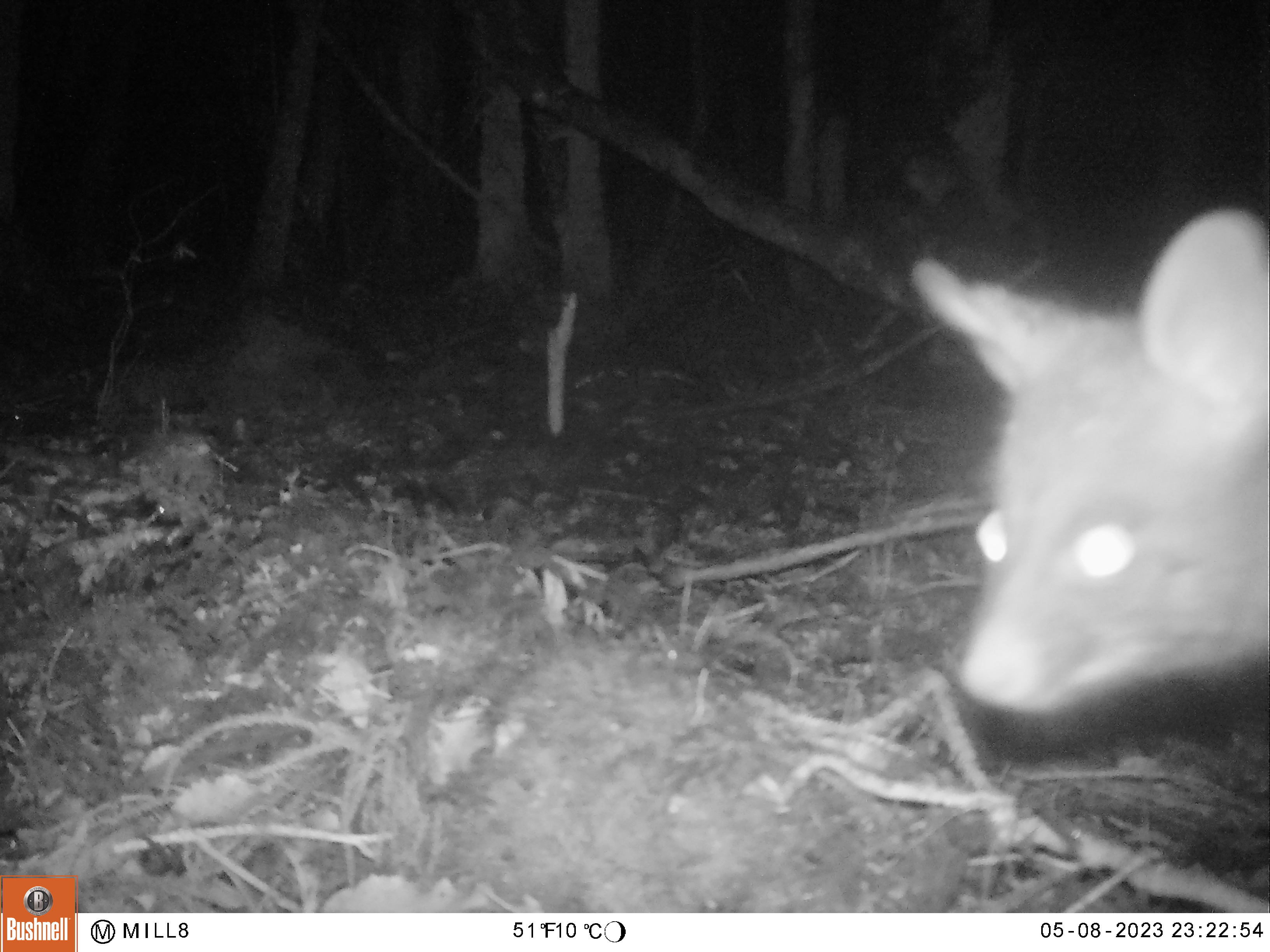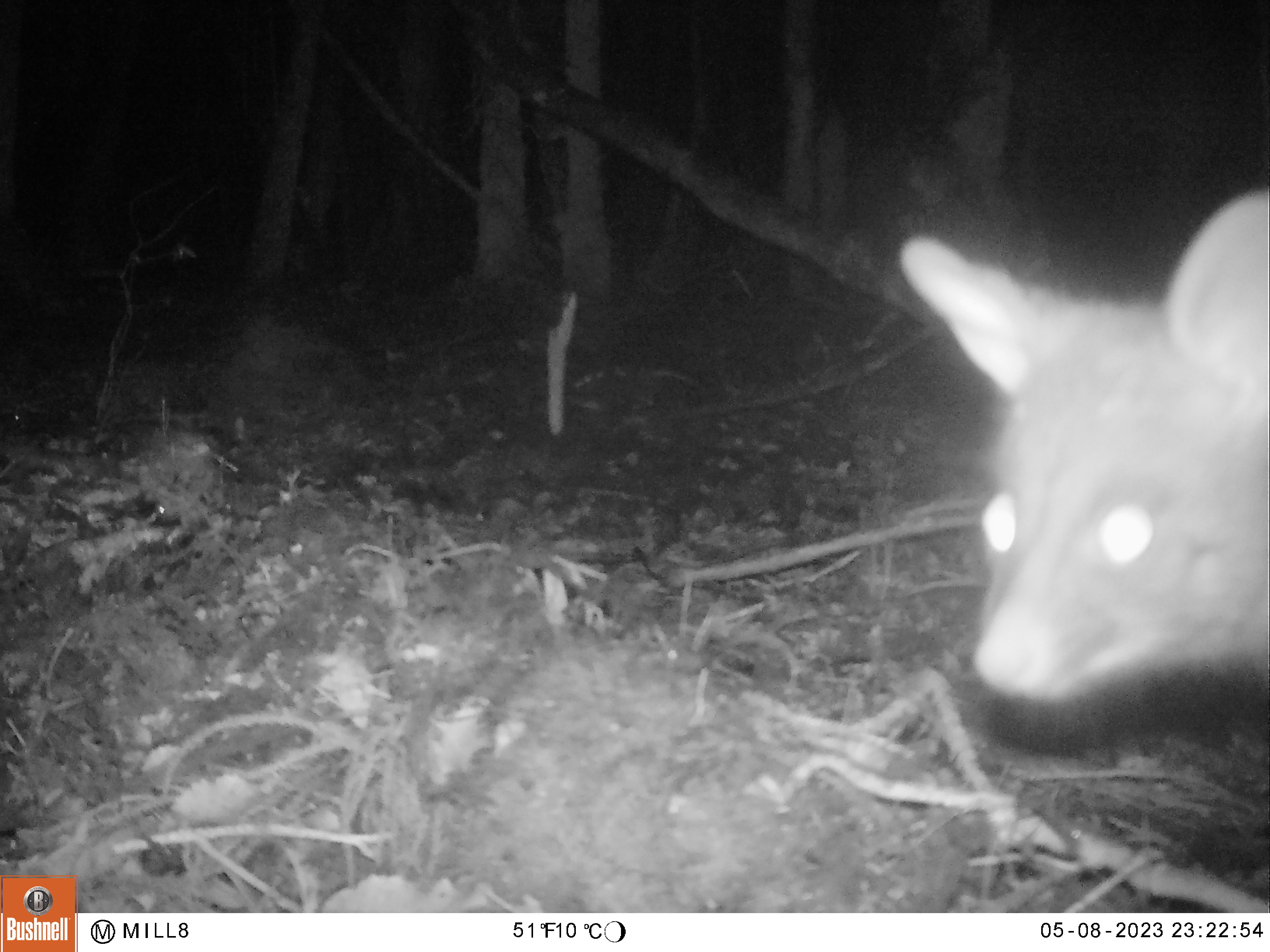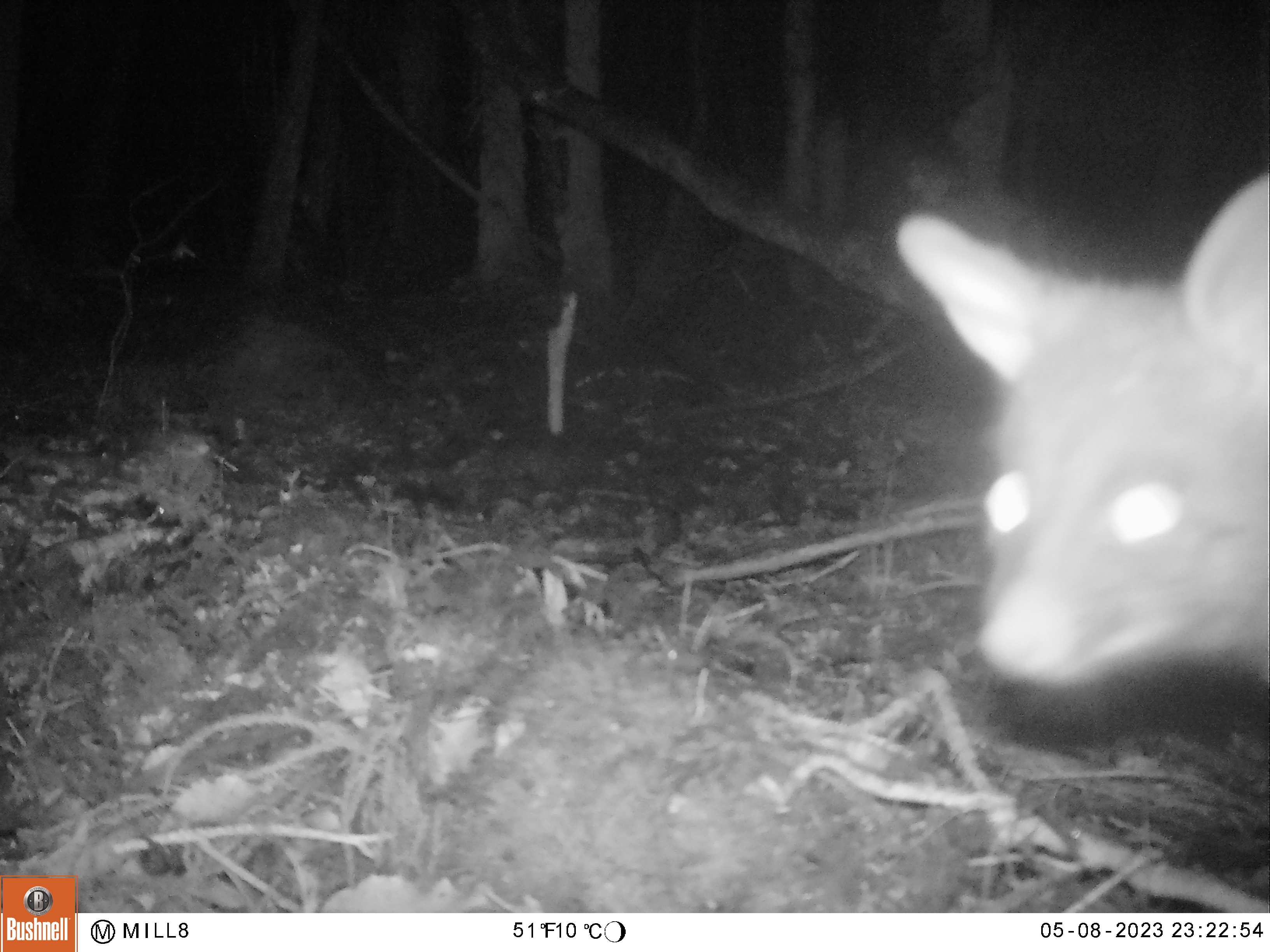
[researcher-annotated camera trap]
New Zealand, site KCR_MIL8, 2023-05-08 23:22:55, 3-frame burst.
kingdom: Animalia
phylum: Chordata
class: Mammalia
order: Diprotodontia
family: Phalangeridae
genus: Trichosurus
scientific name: Trichosurus vulpecula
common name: common brushtail possum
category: possum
Possum (common brushtail possum) (Trichosurus vulpecula).